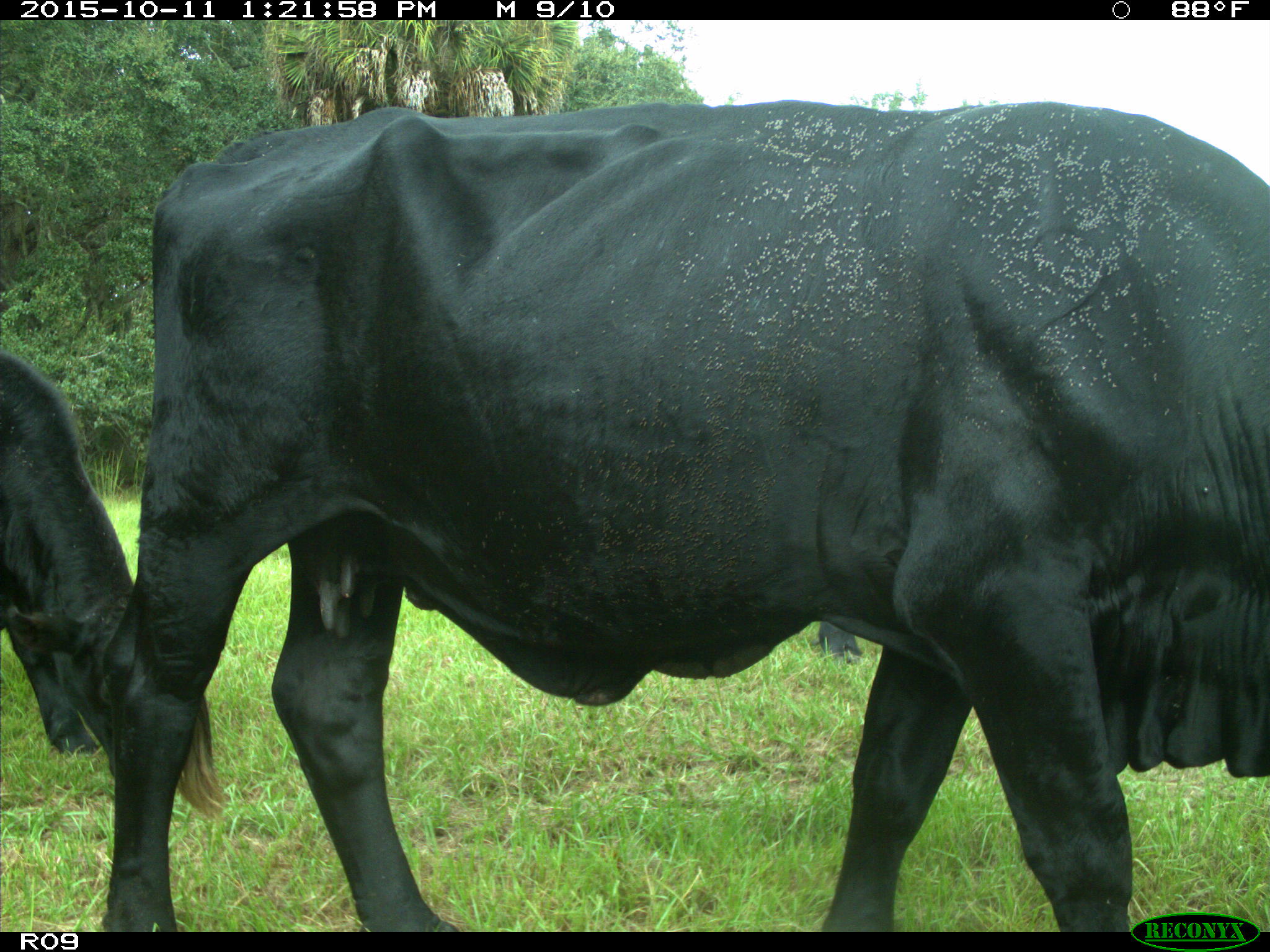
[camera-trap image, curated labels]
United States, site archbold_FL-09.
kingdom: Animalia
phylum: Chordata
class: Mammalia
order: Artiodactyla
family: Bovidae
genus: Bos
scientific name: Bos taurus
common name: domestic cow